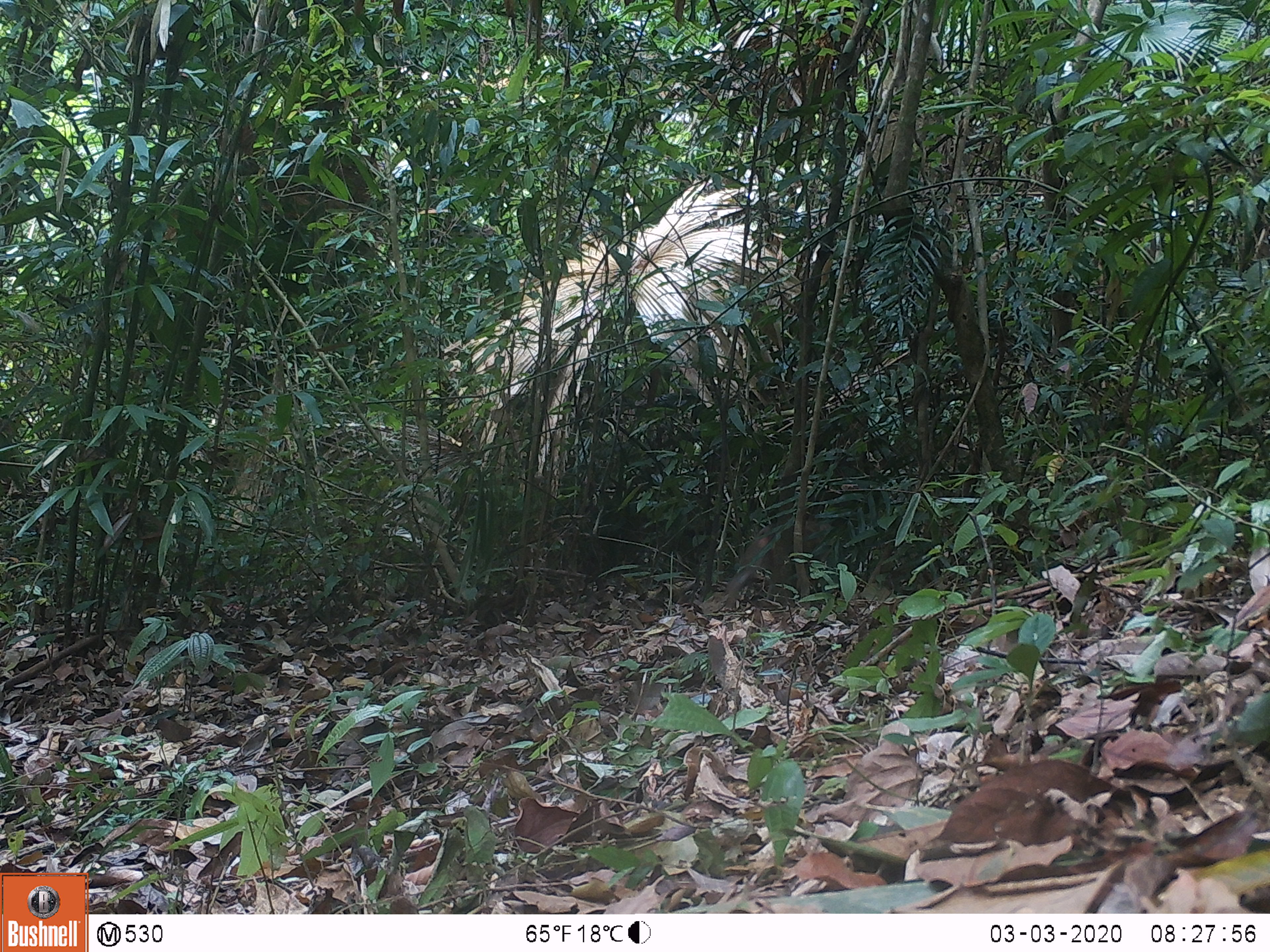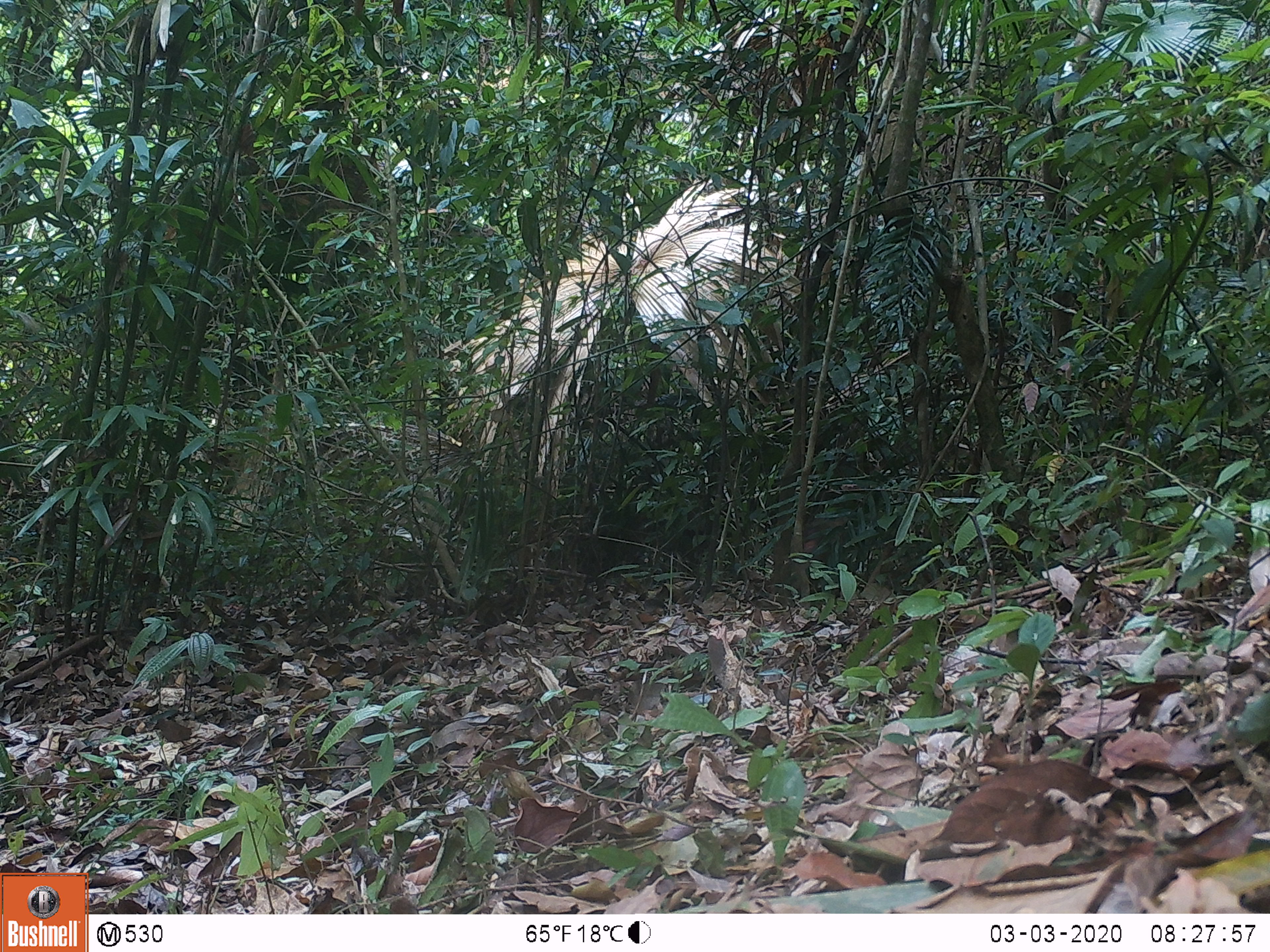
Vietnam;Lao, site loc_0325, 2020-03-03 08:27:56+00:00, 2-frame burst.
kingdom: Animalia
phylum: Chordata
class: Mammalia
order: Primates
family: Cercopithecidae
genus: Macaca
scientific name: Macaca nemestrina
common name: pig-tailed macaque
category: pig tailed macaque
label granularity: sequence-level